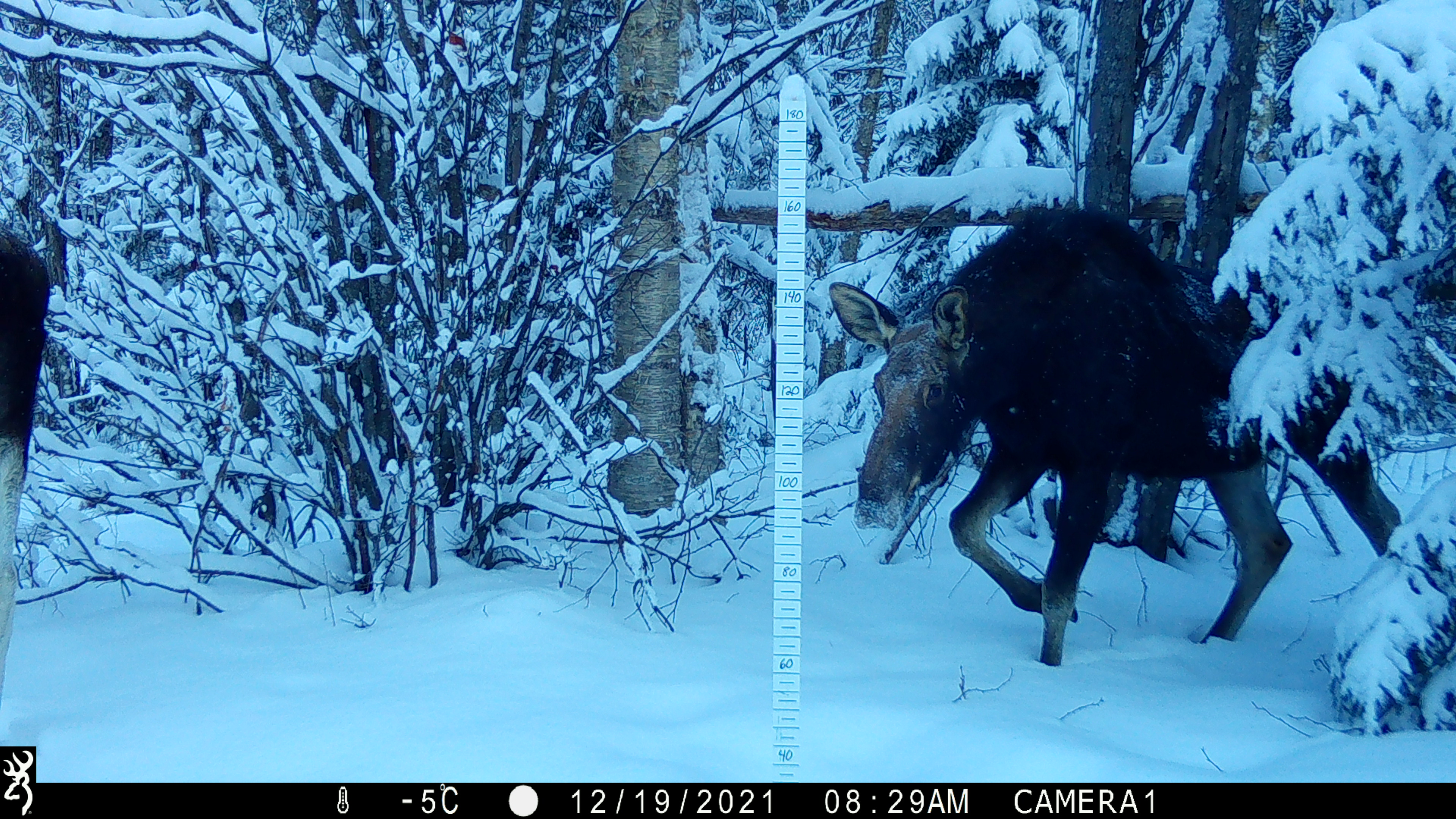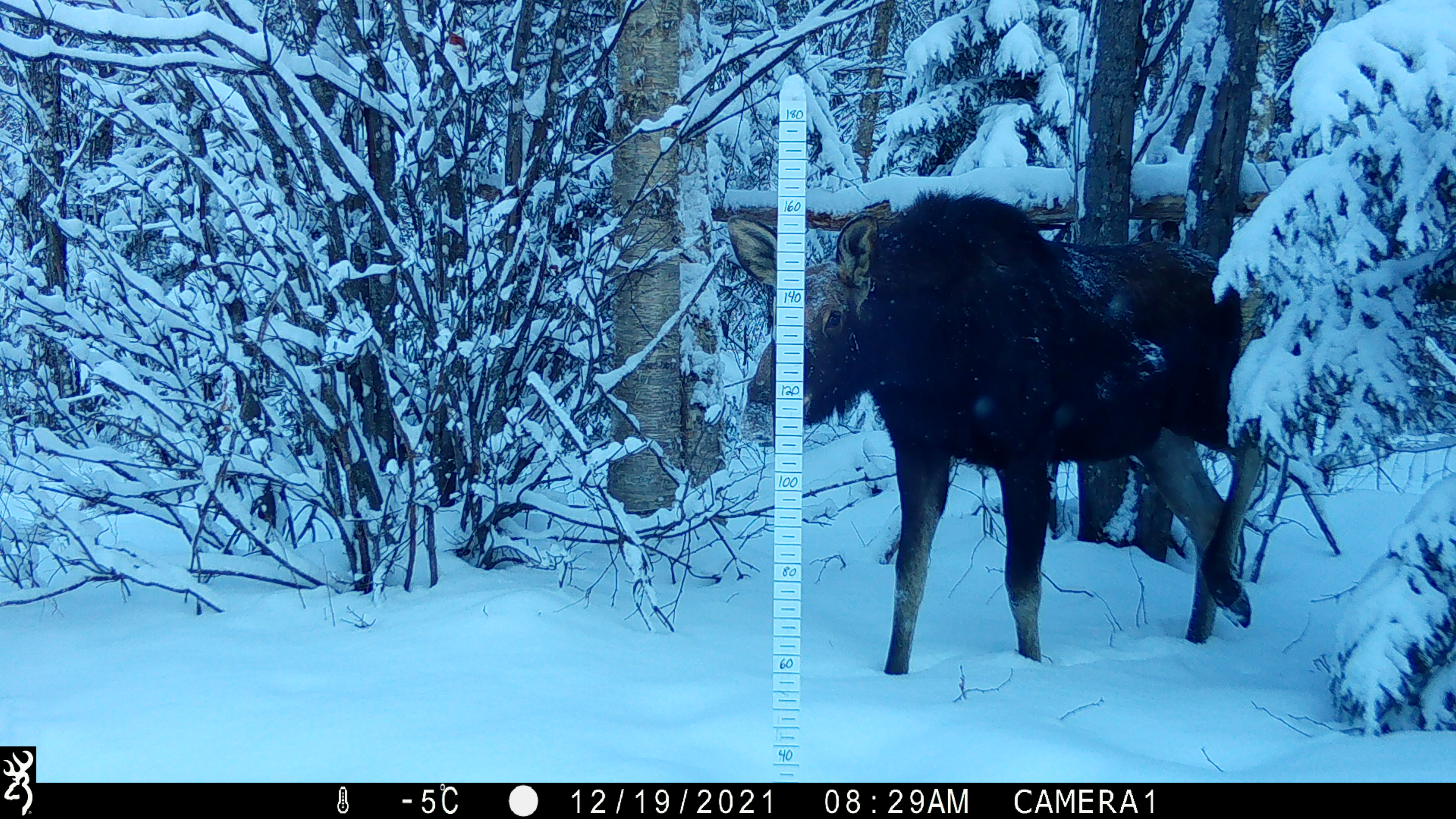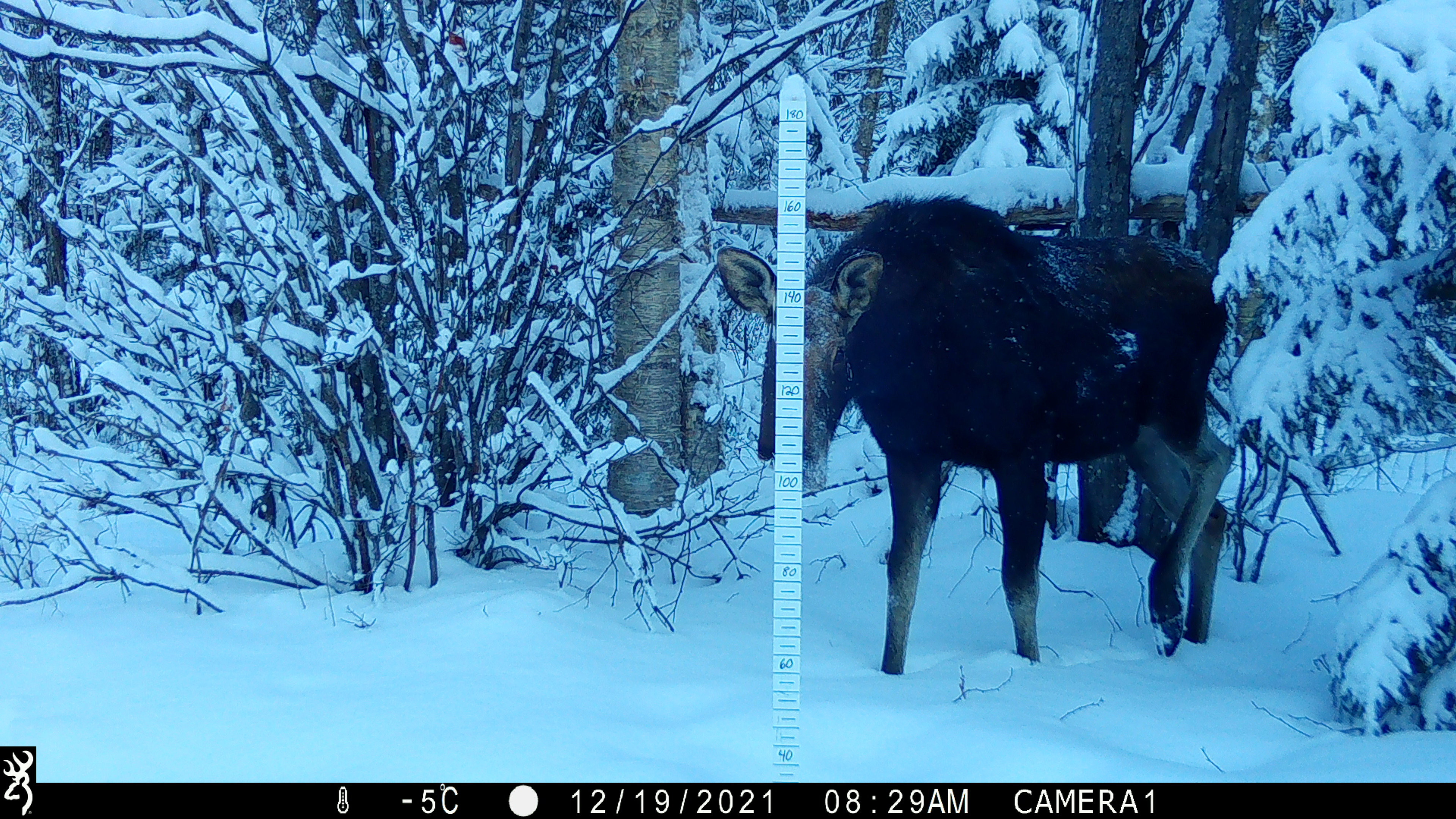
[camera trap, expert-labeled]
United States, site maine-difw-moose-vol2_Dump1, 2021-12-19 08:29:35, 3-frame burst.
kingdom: Animalia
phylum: Chordata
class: Mammalia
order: Artiodactyla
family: Cervidae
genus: Alces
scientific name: Alces alces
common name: moose